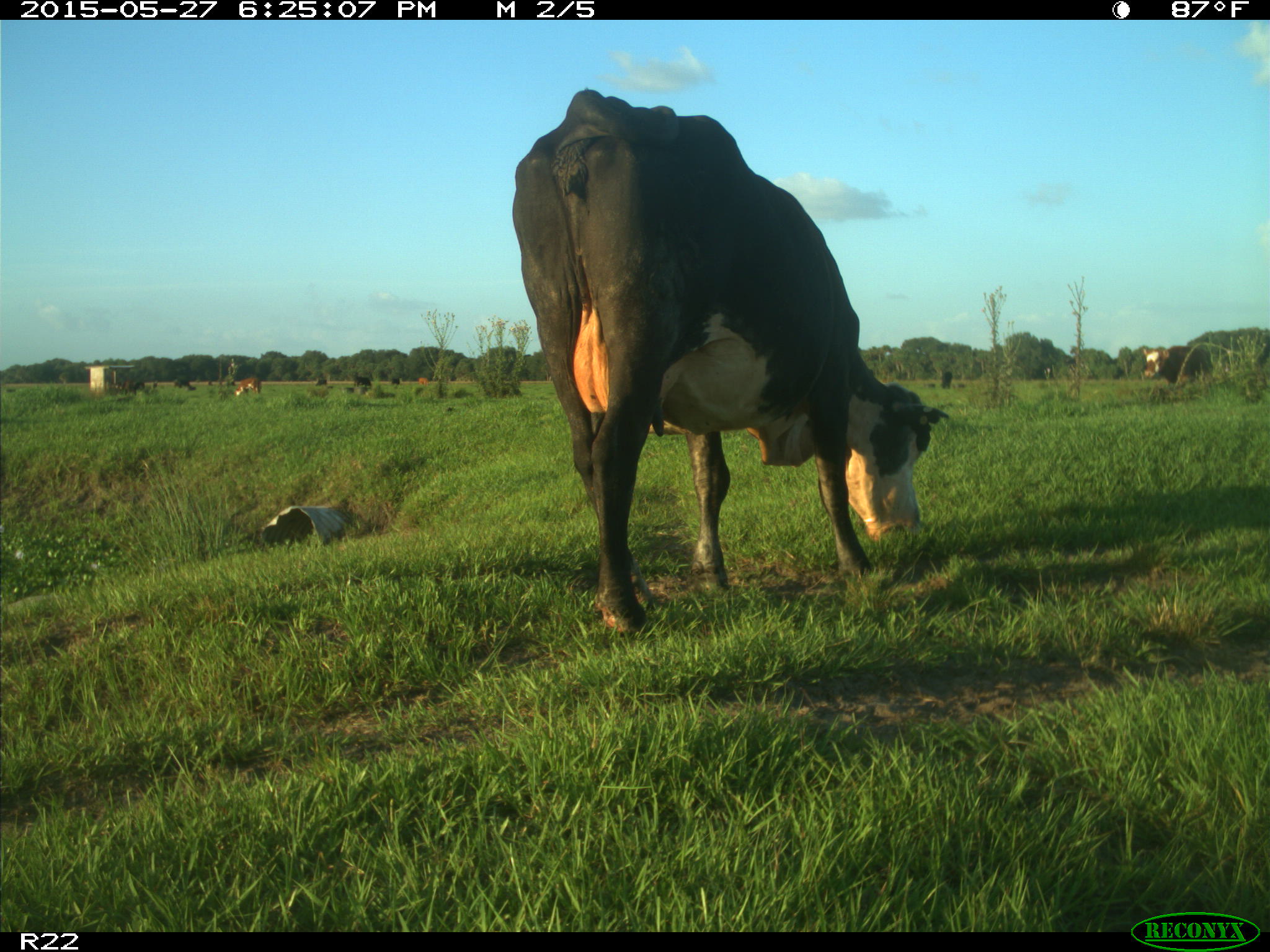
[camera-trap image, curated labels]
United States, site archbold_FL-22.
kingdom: Animalia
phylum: Chordata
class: Mammalia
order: Artiodactyla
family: Bovidae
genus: Bos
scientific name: Bos taurus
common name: domestic cow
Bos taurus (domestic cow).